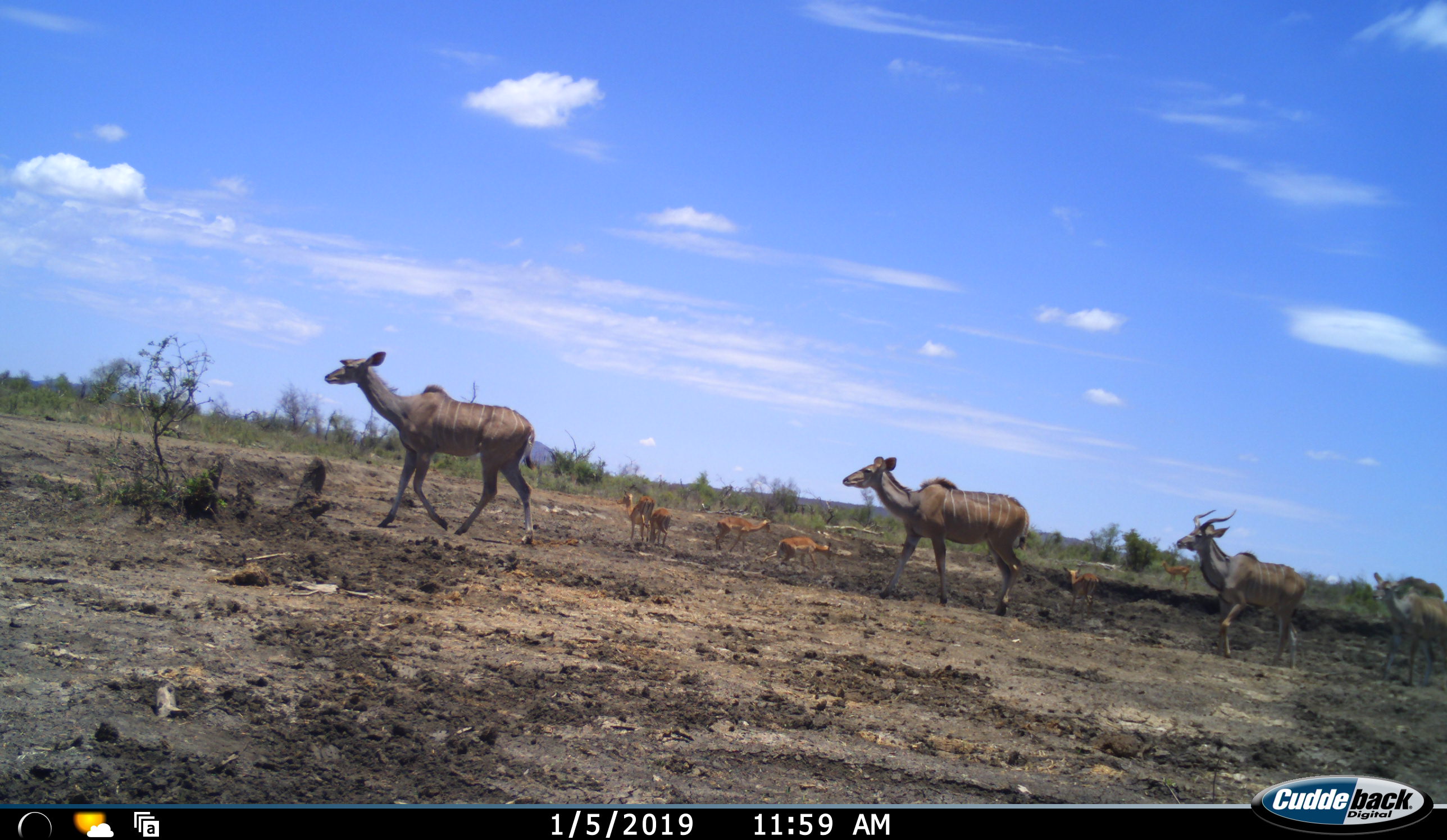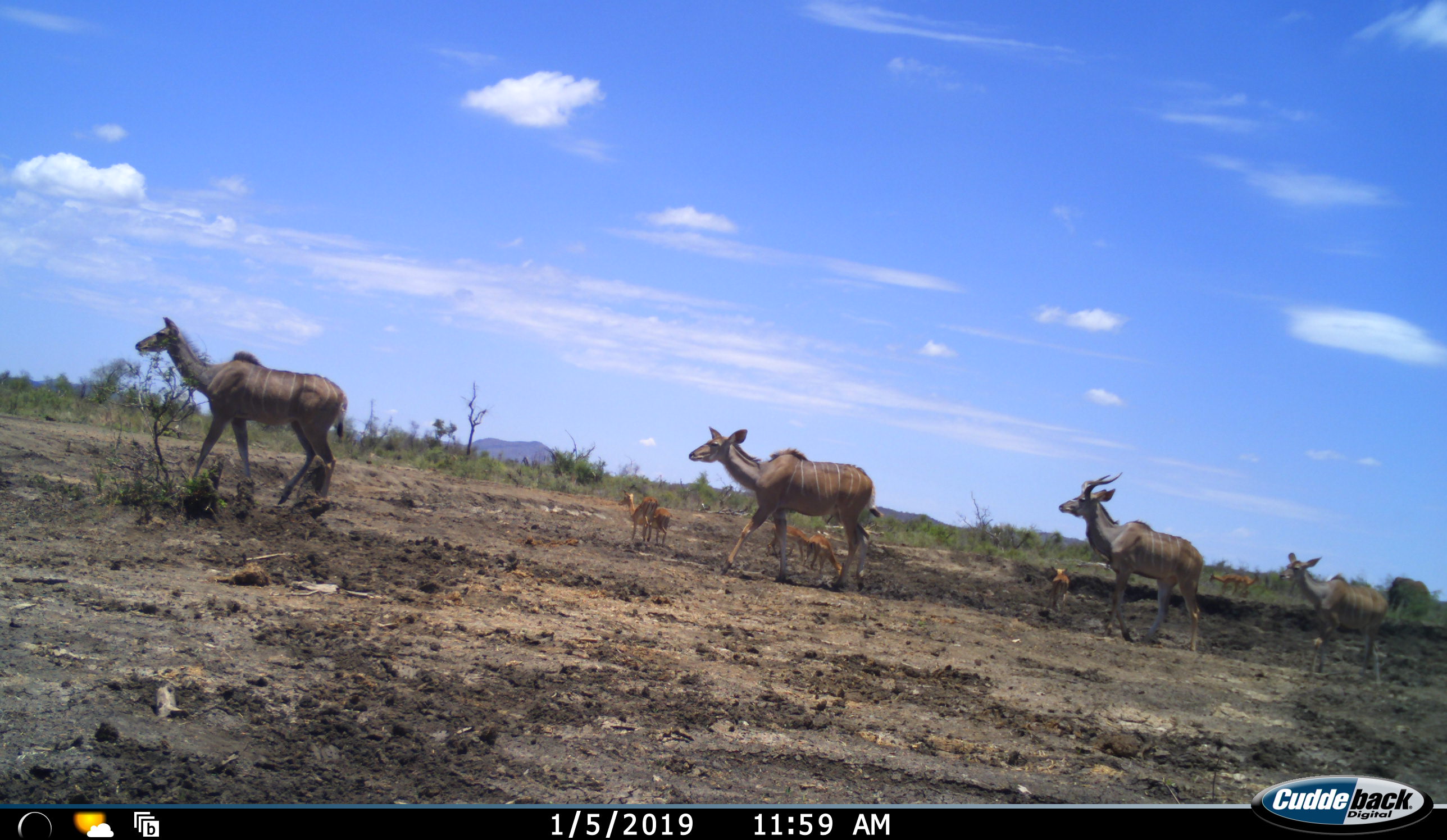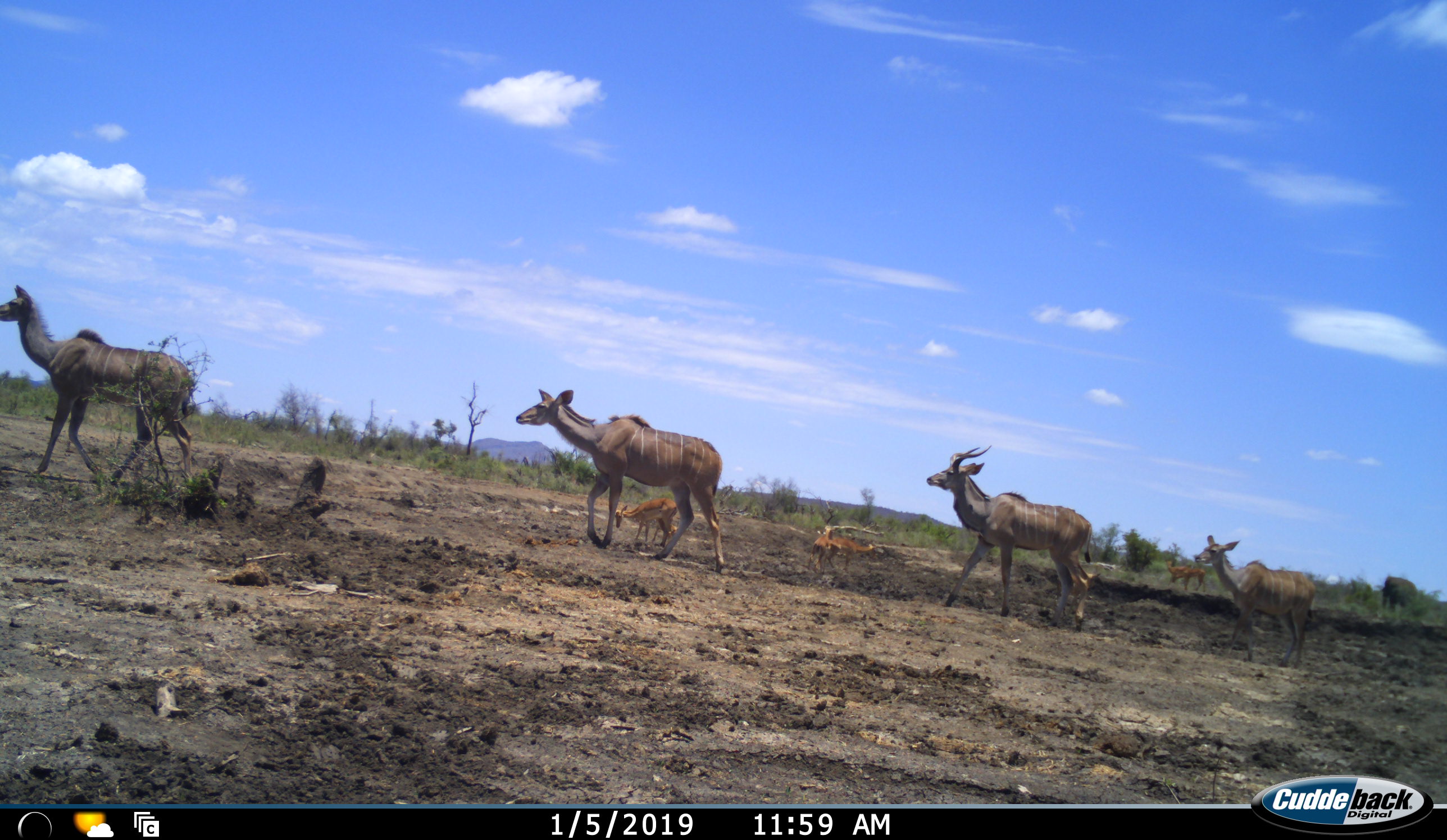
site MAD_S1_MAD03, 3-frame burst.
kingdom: Animalia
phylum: Chordata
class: Mammalia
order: Artiodactyla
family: Bovidae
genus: Aepyceros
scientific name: Aepyceros melampus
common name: impala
Impala (Aepyceros melampus), count 6. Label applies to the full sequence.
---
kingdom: Animalia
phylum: Chordata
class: Mammalia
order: Artiodactyla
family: Bovidae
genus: Tragelaphus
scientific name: Tragelaphus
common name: kudu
Kudu (Tragelaphus), count 4. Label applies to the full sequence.